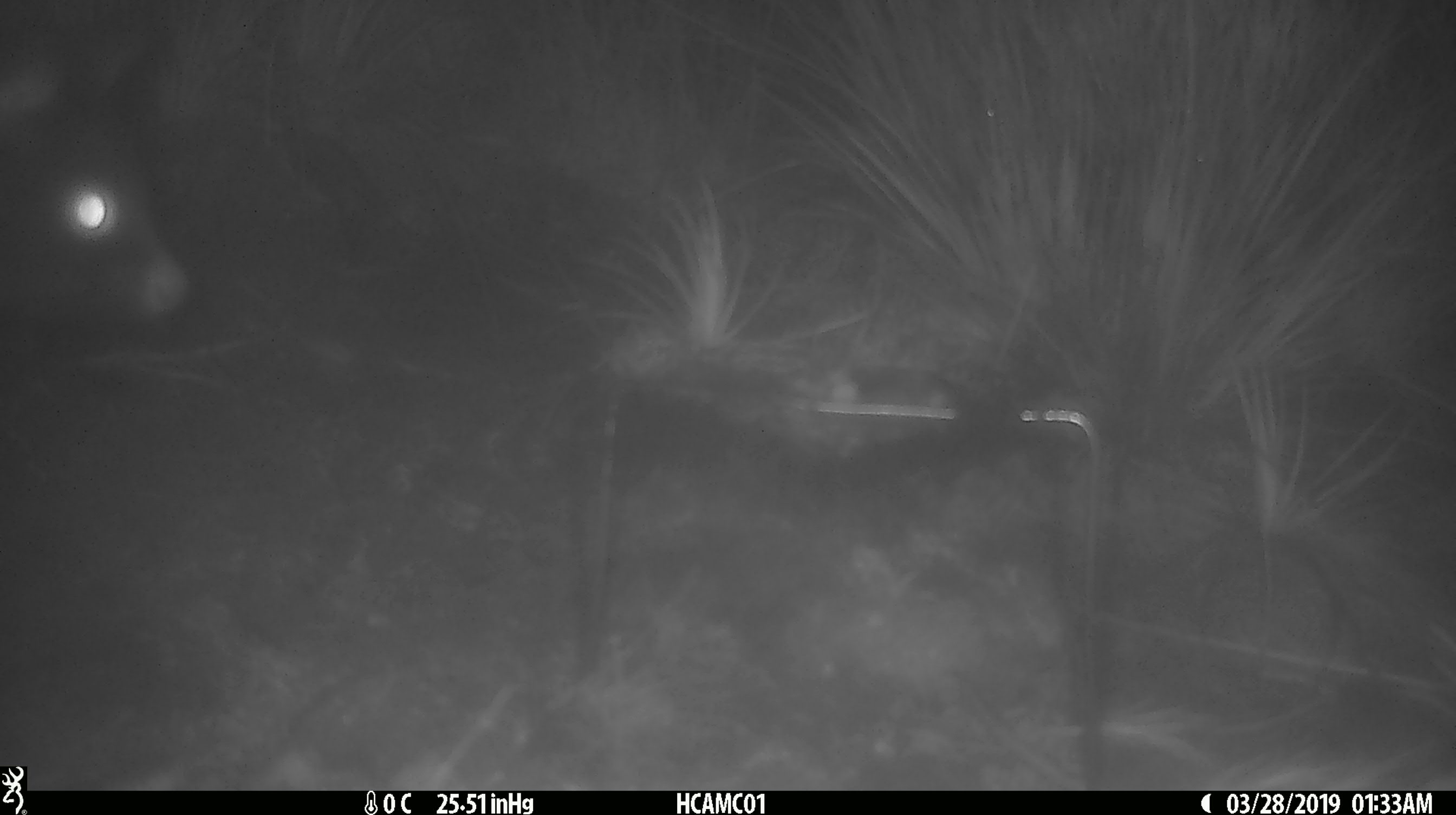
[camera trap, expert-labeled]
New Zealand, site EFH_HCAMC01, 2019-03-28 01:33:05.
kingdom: Animalia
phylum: Chordata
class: Mammalia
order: Diprotodontia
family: Phalangeridae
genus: Trichosurus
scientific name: Trichosurus vulpecula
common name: common brushtail possum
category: possum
Possum (common brushtail possum) (Trichosurus vulpecula).